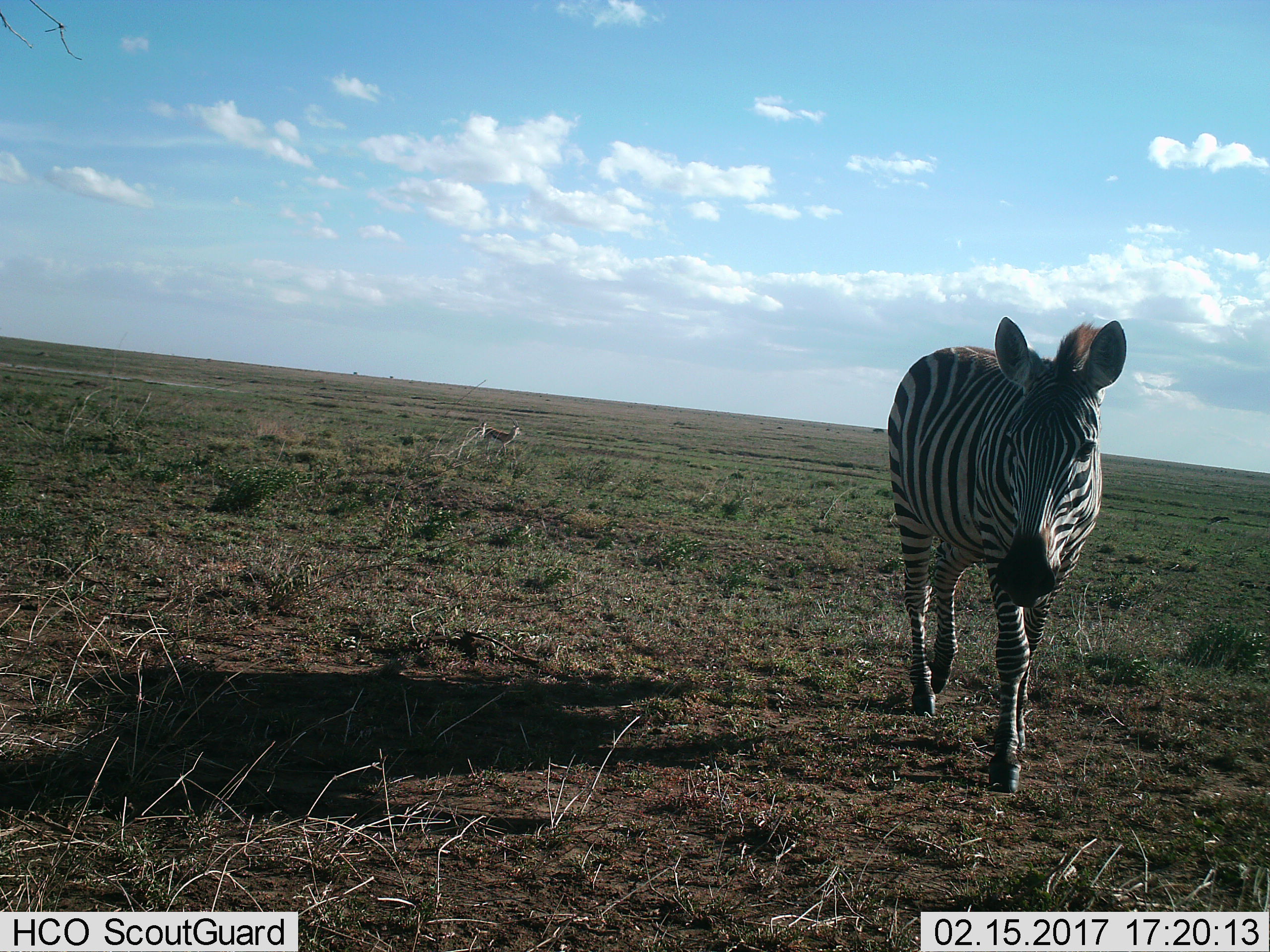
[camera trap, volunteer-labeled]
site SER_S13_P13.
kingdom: Animalia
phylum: Chordata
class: Mammalia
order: Perissodactyla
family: Equidae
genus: Equus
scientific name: Equus quagga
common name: plains zebra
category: zebraplains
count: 1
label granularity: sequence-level